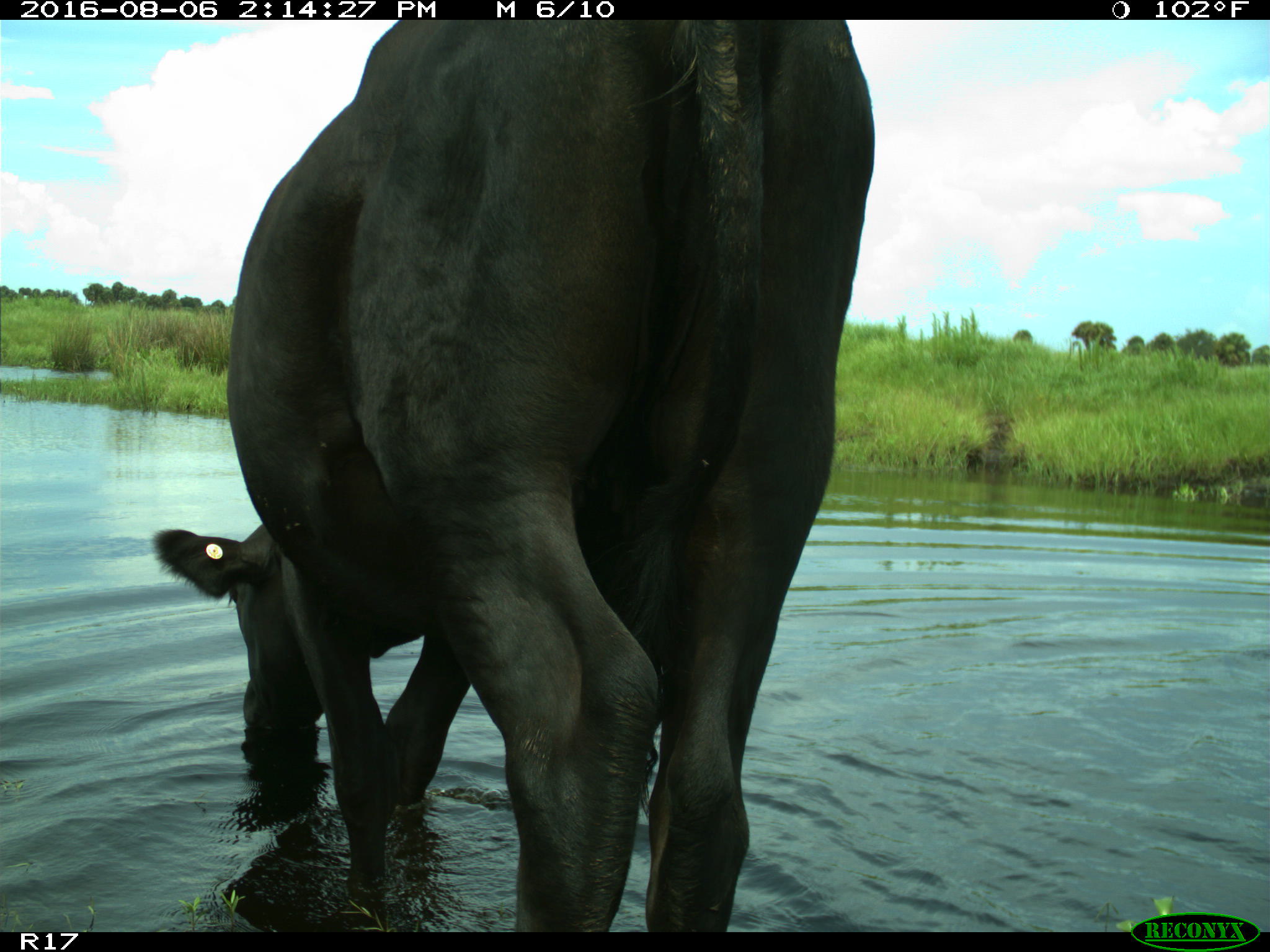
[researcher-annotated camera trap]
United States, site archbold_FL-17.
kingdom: Animalia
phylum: Chordata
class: Mammalia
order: Artiodactyla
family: Bovidae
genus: Bos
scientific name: Bos taurus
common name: domestic cow